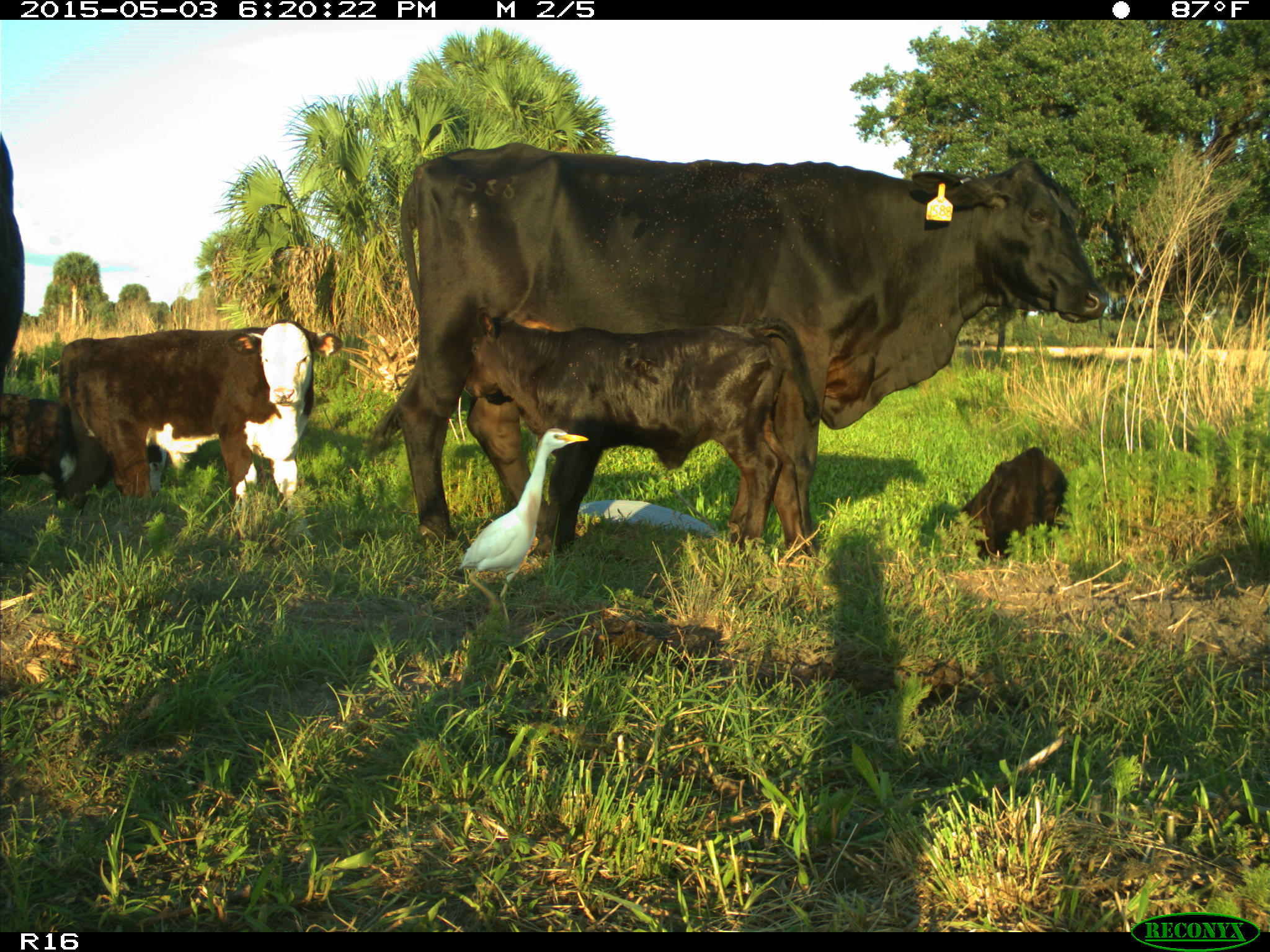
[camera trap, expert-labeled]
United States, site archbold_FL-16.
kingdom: Animalia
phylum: Chordata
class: Mammalia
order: Artiodactyla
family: Bovidae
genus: Bos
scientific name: Bos taurus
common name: domestic cow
Bos taurus (domestic cow).